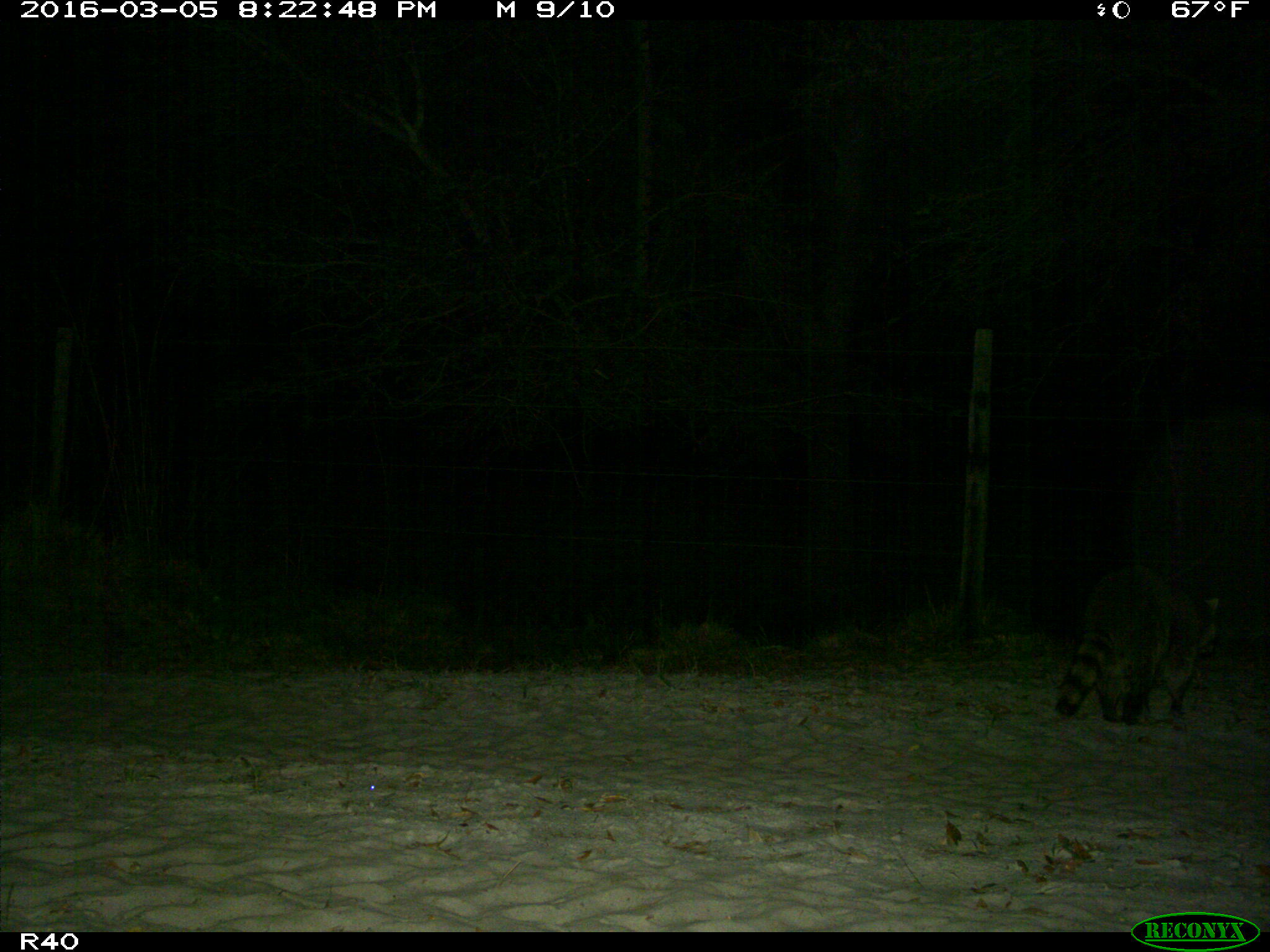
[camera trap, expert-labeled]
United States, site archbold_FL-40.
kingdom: Animalia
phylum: Chordata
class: Mammalia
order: Carnivora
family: Procyonidae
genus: Procyon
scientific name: Procyon lotor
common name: common raccoon